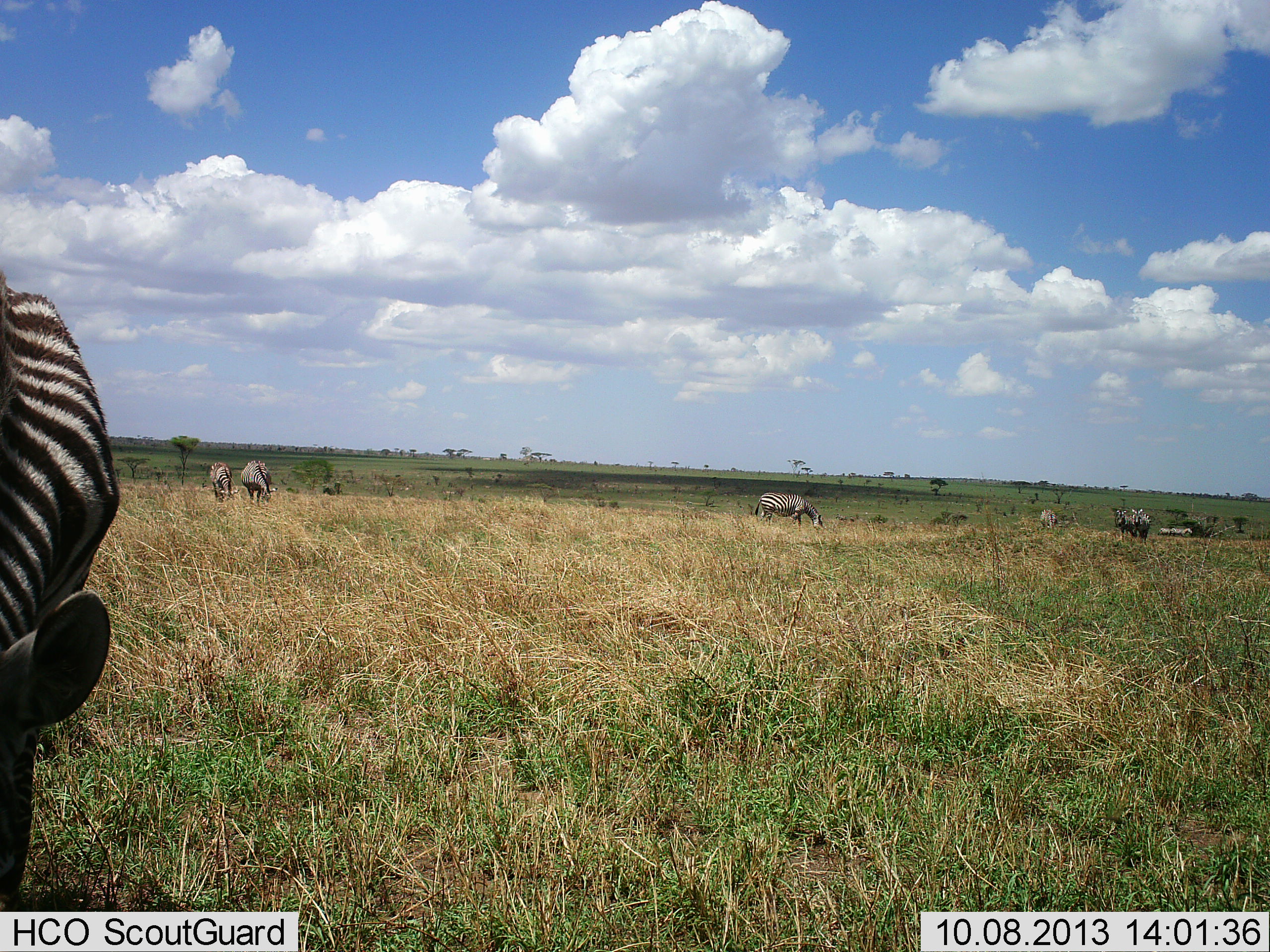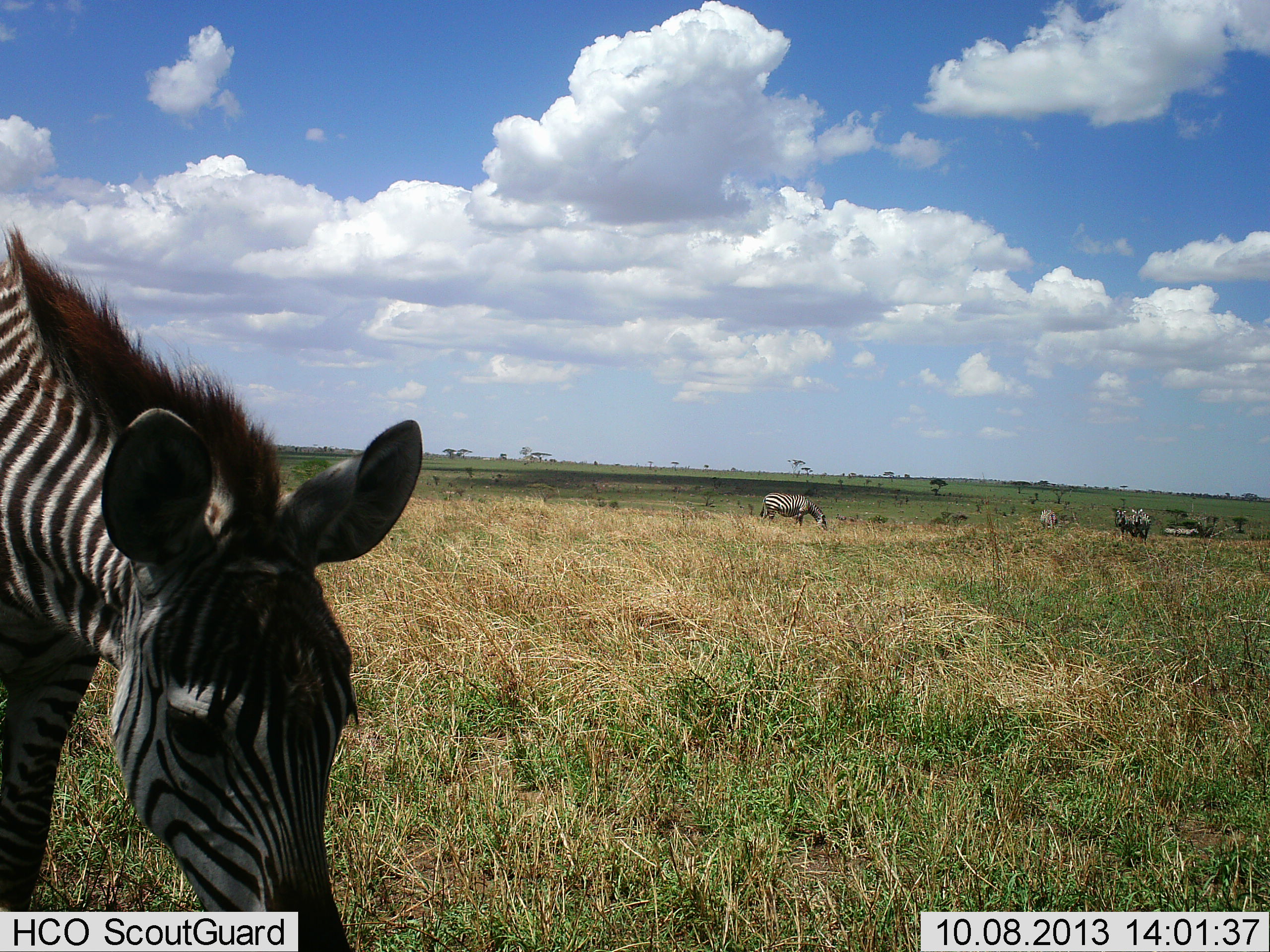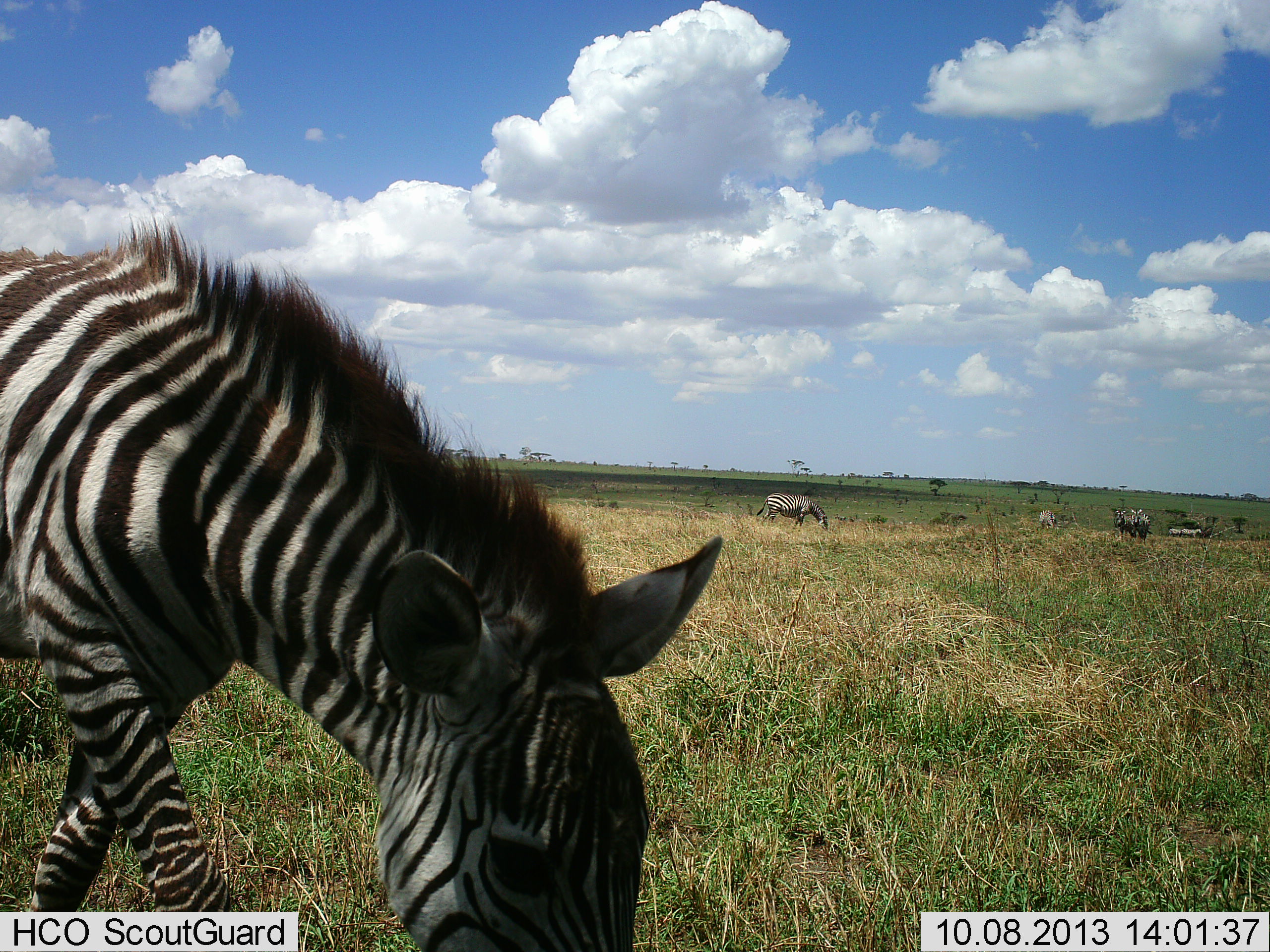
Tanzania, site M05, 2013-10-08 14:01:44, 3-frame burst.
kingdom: Animalia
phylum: Chordata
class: Mammalia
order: Perissodactyla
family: Equidae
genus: Equus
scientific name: Equus quagga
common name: plains zebra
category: zebra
Zebra (plains zebra) (Equus quagga), count 7. Behavior (volunteer vote fractions): standing 48%, resting 3%, moving 45%, interacting 3%. Young present (vote fraction): 14%. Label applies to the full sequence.